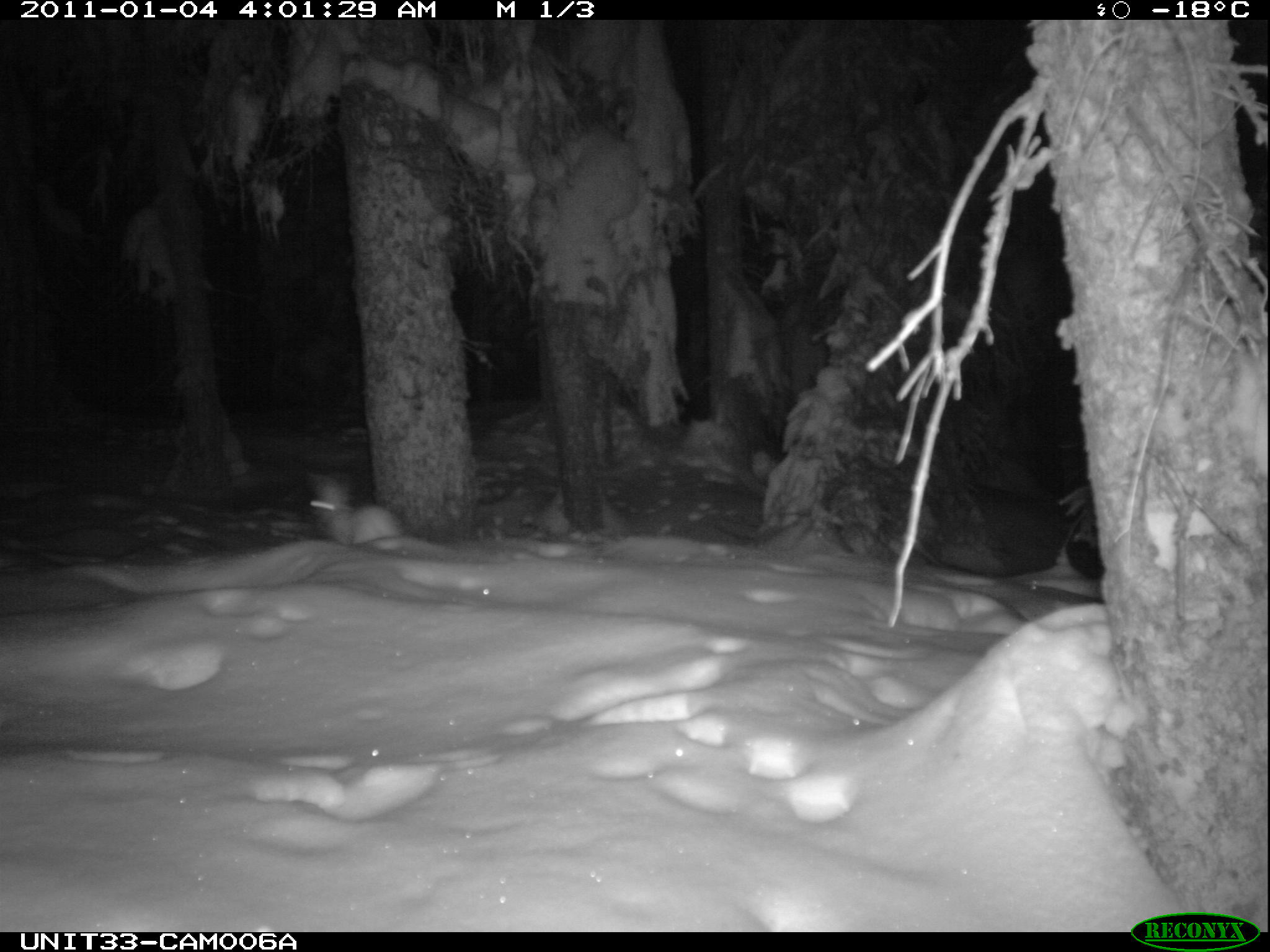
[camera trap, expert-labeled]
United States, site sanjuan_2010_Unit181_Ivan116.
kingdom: Animalia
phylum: Chordata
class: Mammalia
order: Lagomorpha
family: Leporidae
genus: Lepus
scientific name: Lepus americanus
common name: snowshoe hare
Lepus americanus (snowshoe hare).